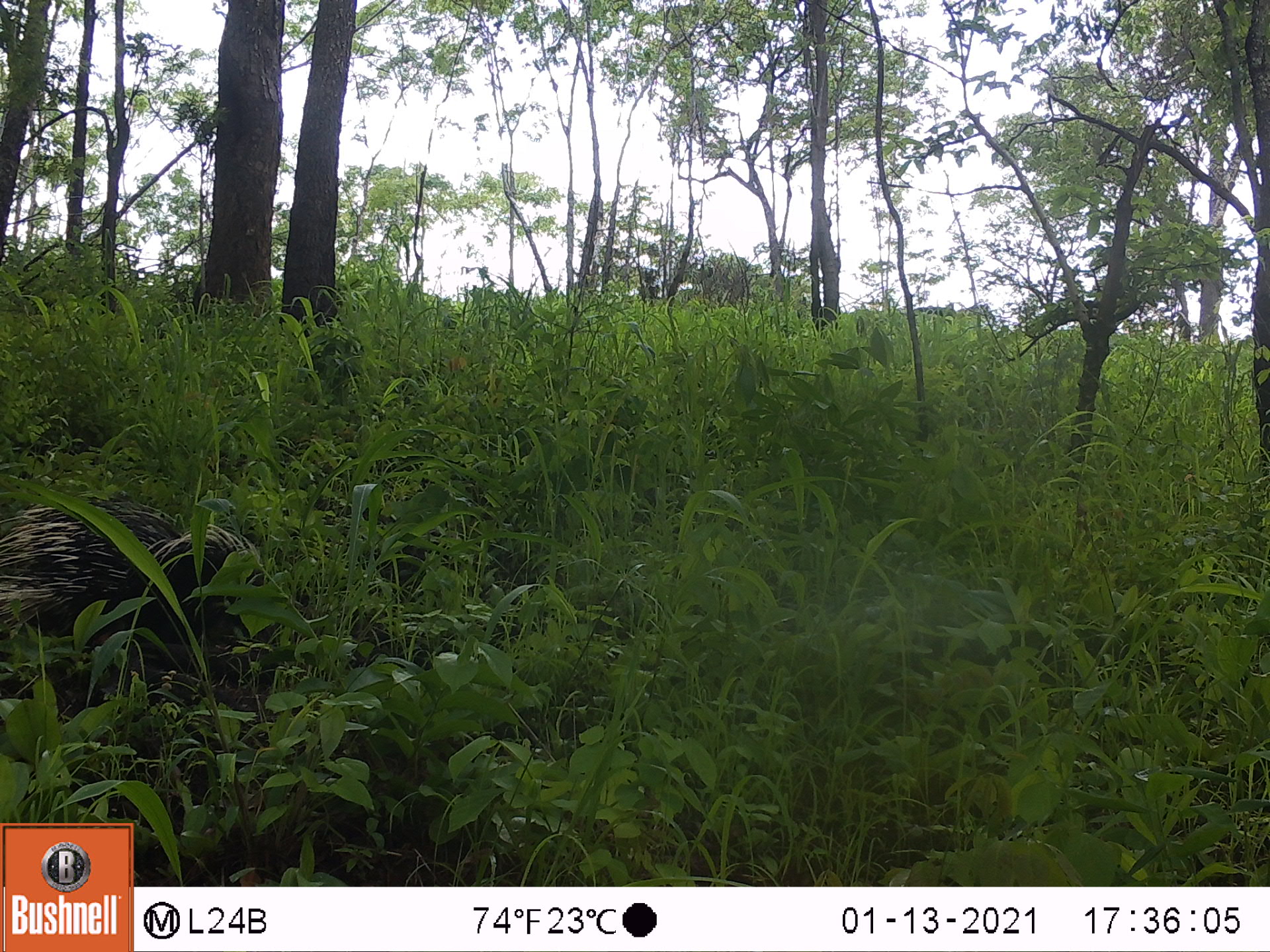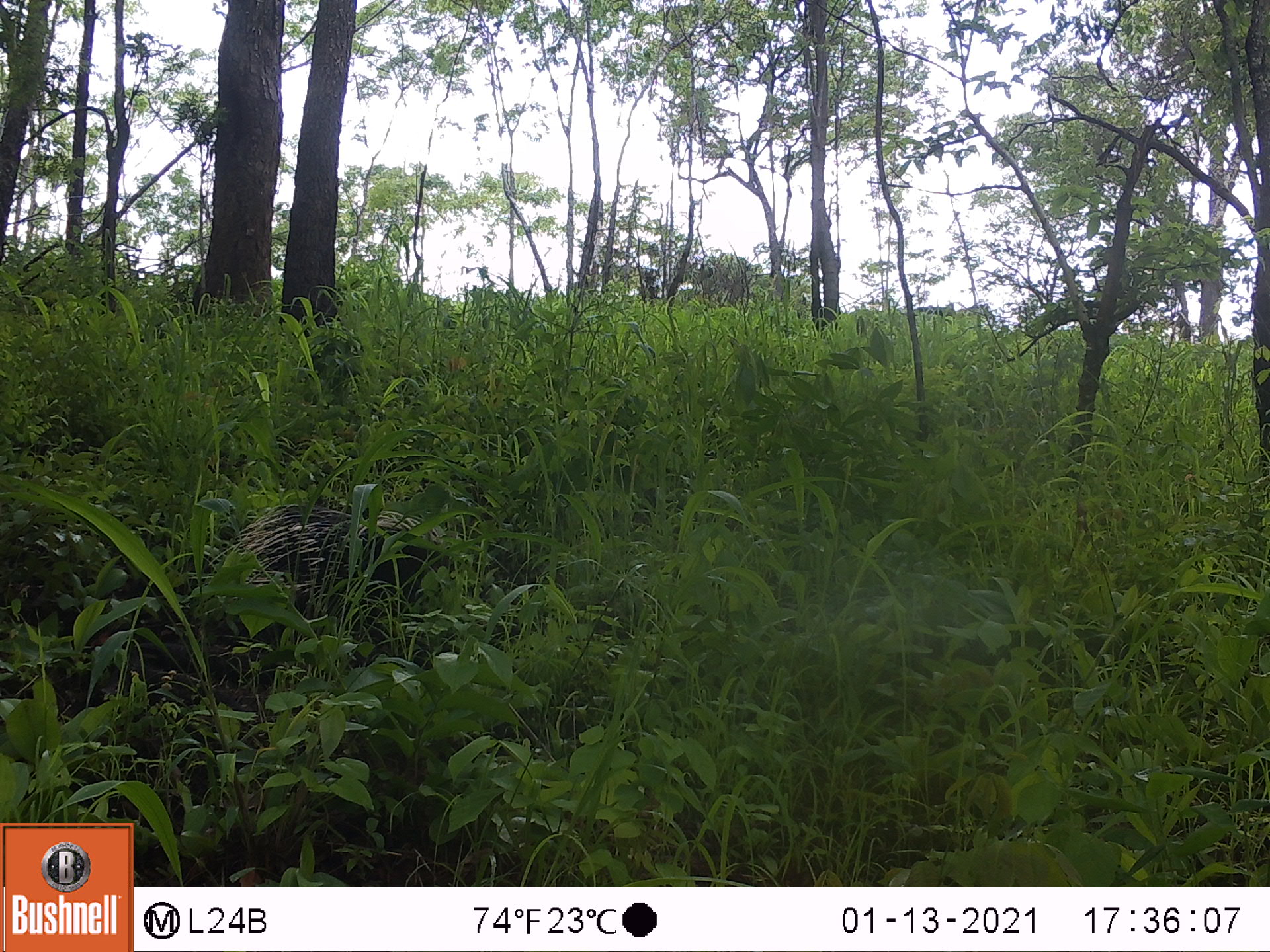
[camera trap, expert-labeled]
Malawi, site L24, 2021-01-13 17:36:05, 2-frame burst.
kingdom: Animalia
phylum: Chordata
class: Mammalia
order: Rodentia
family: Hystricidae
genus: Hystrix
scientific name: Hystrix africaeaustralis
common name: cape porcupine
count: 1